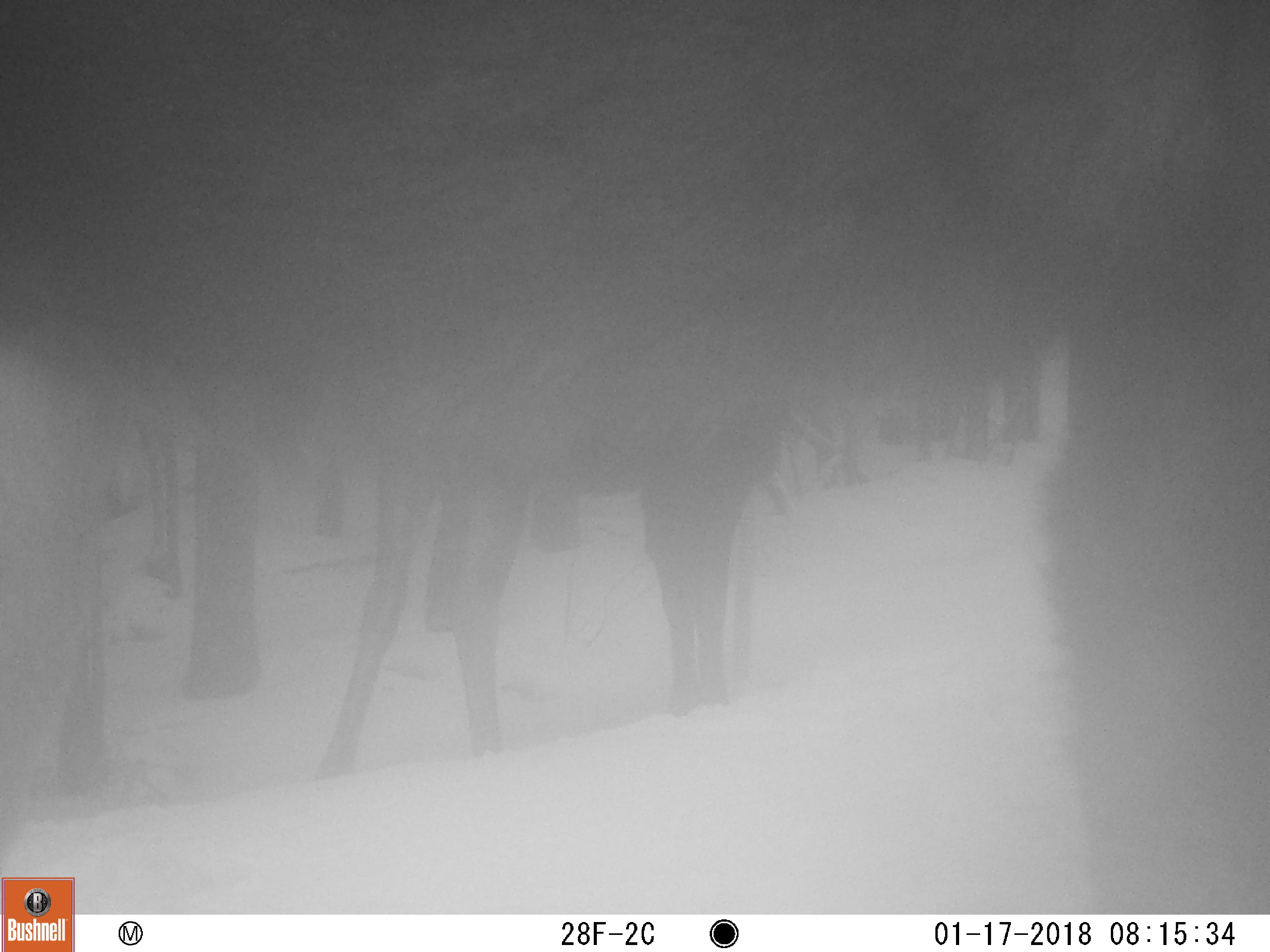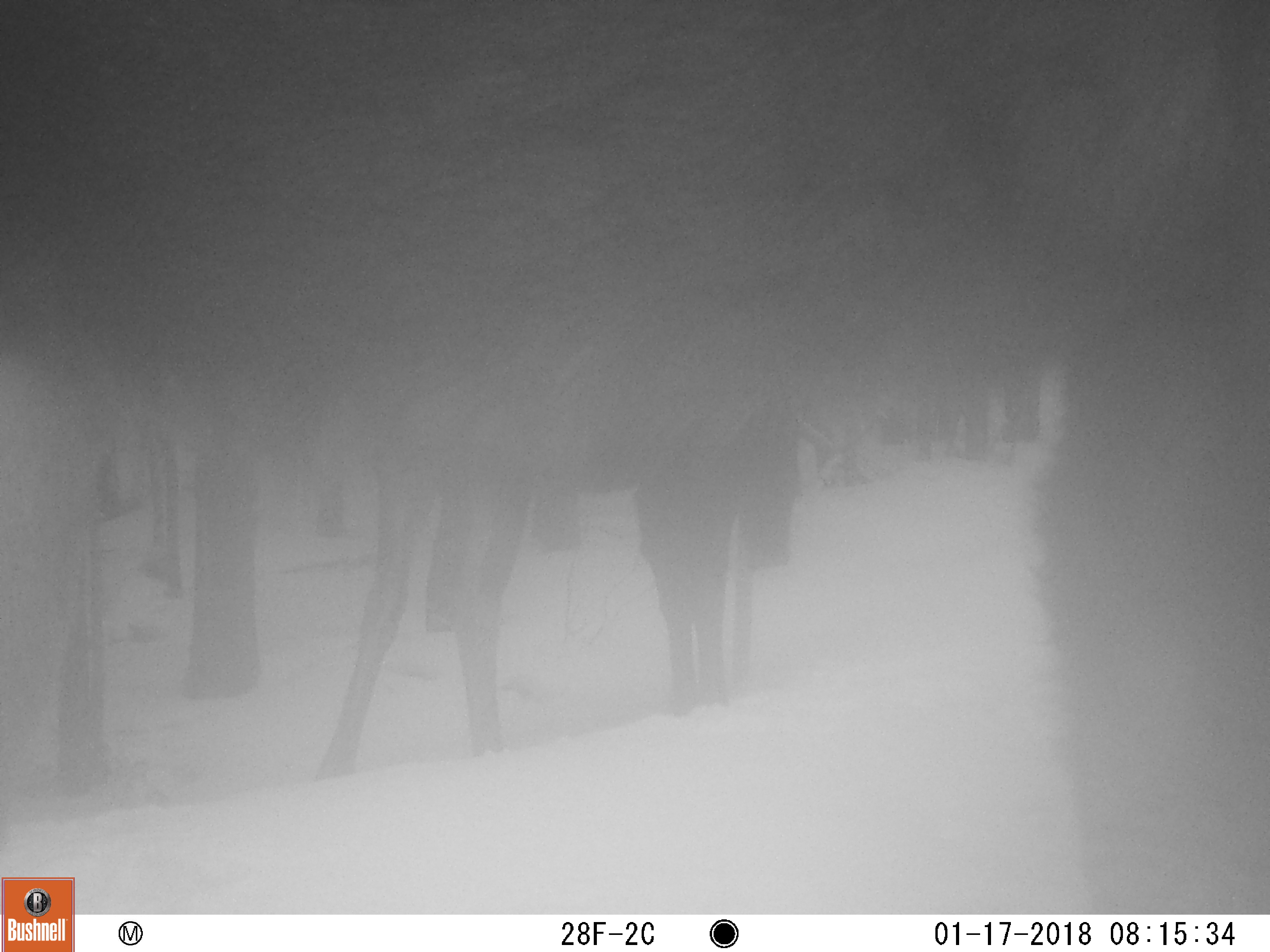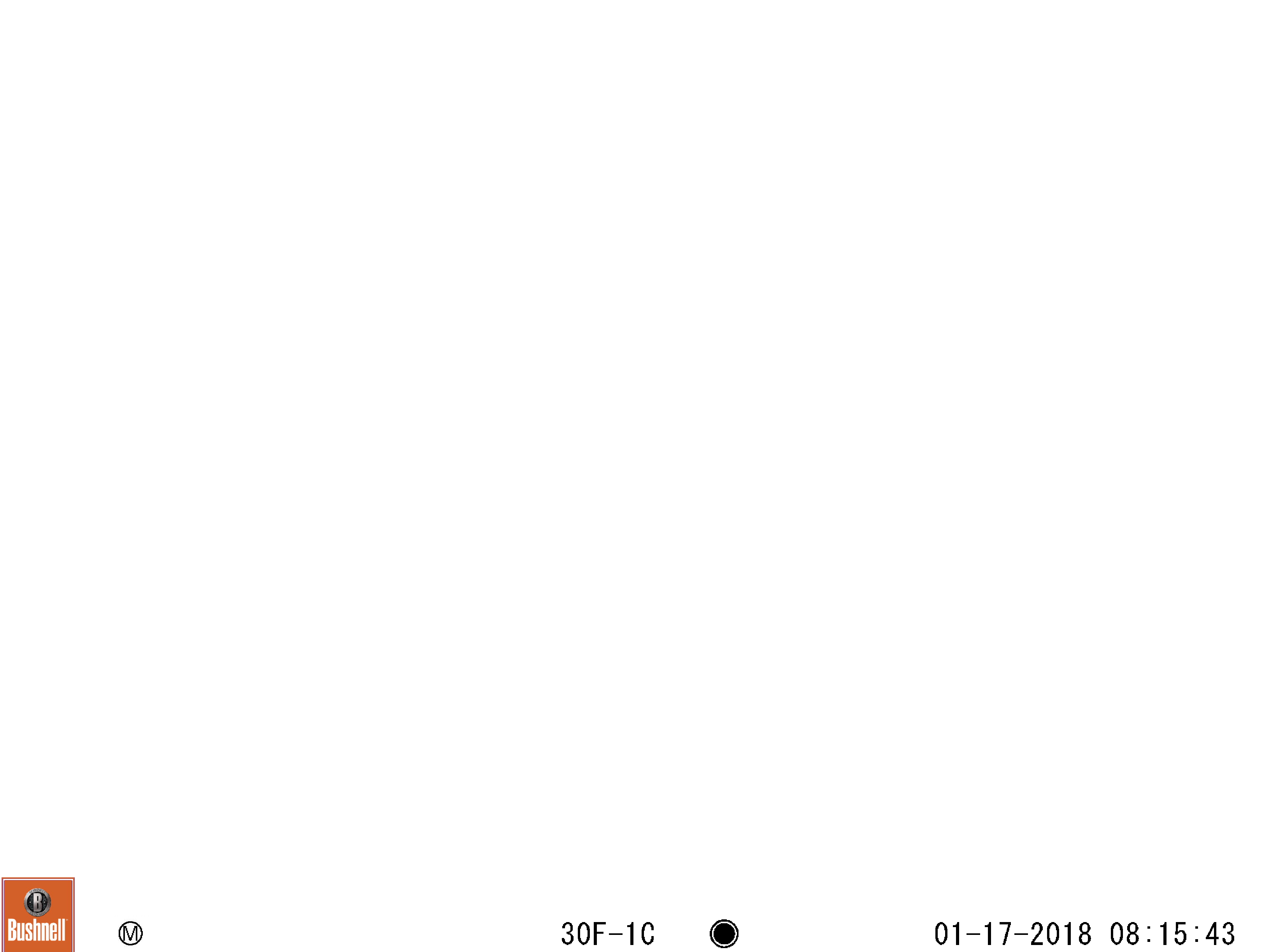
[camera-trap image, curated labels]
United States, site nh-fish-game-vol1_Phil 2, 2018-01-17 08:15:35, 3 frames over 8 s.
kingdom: Animalia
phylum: Chordata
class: Mammalia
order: Artiodactyla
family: Cervidae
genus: Alces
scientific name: Alces alces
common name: moose